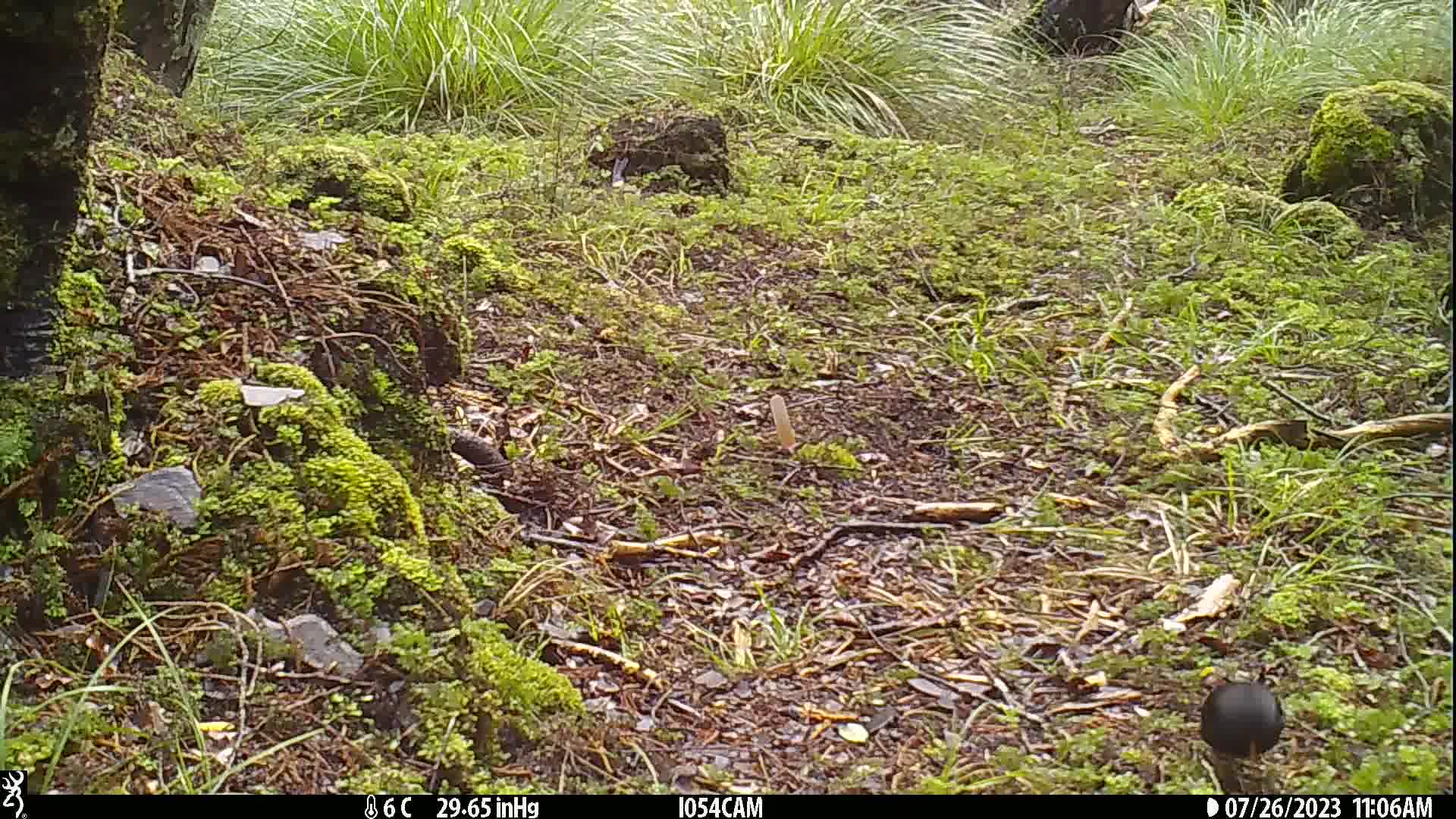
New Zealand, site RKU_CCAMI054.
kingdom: Animalia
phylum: Chordata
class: Aves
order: Passeriformes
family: Turdidae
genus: Turdus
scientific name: Turdus merula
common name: eurasian blackbird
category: blackbird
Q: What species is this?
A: Blackbird (eurasian blackbird) (Turdus merula).